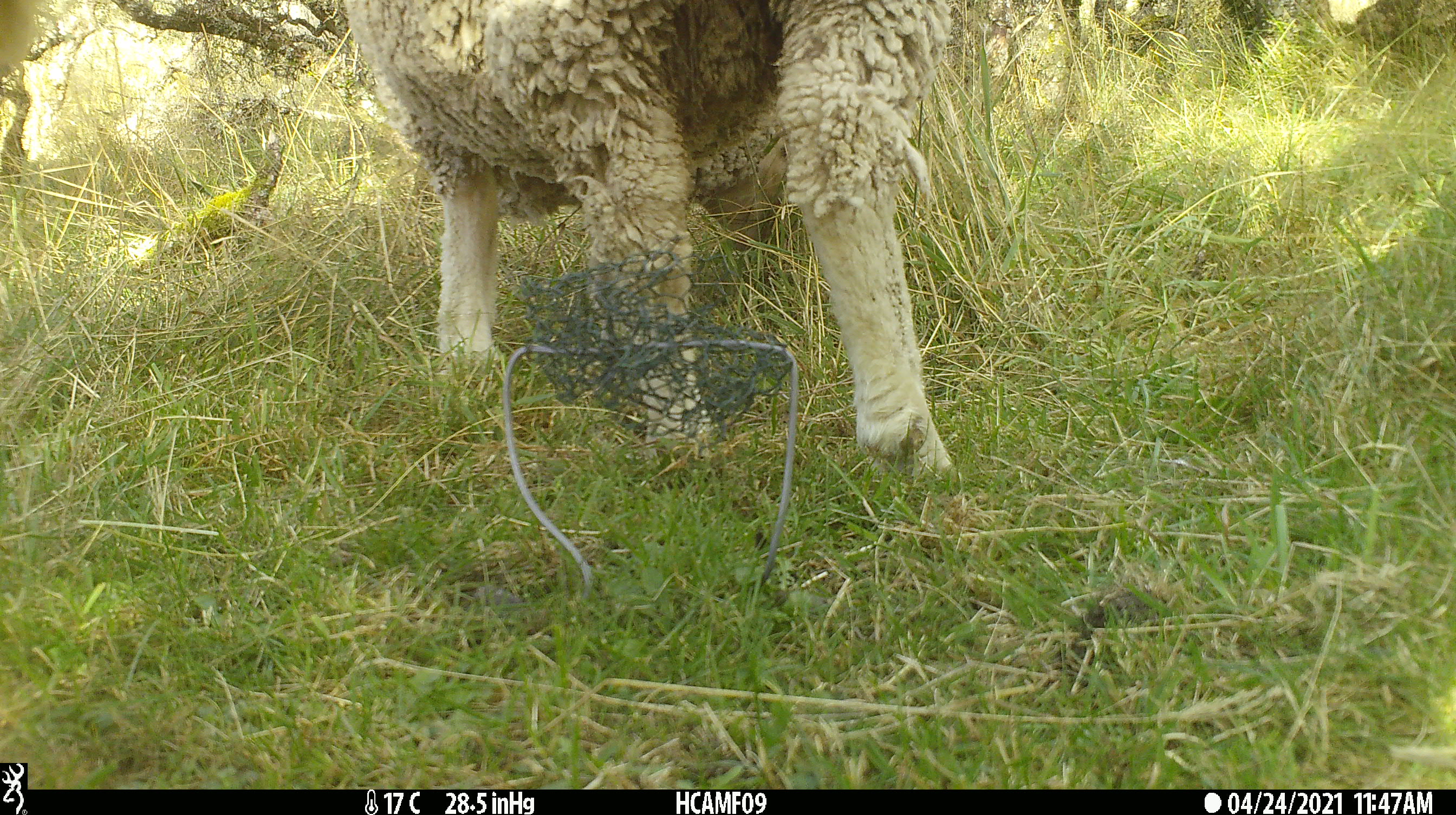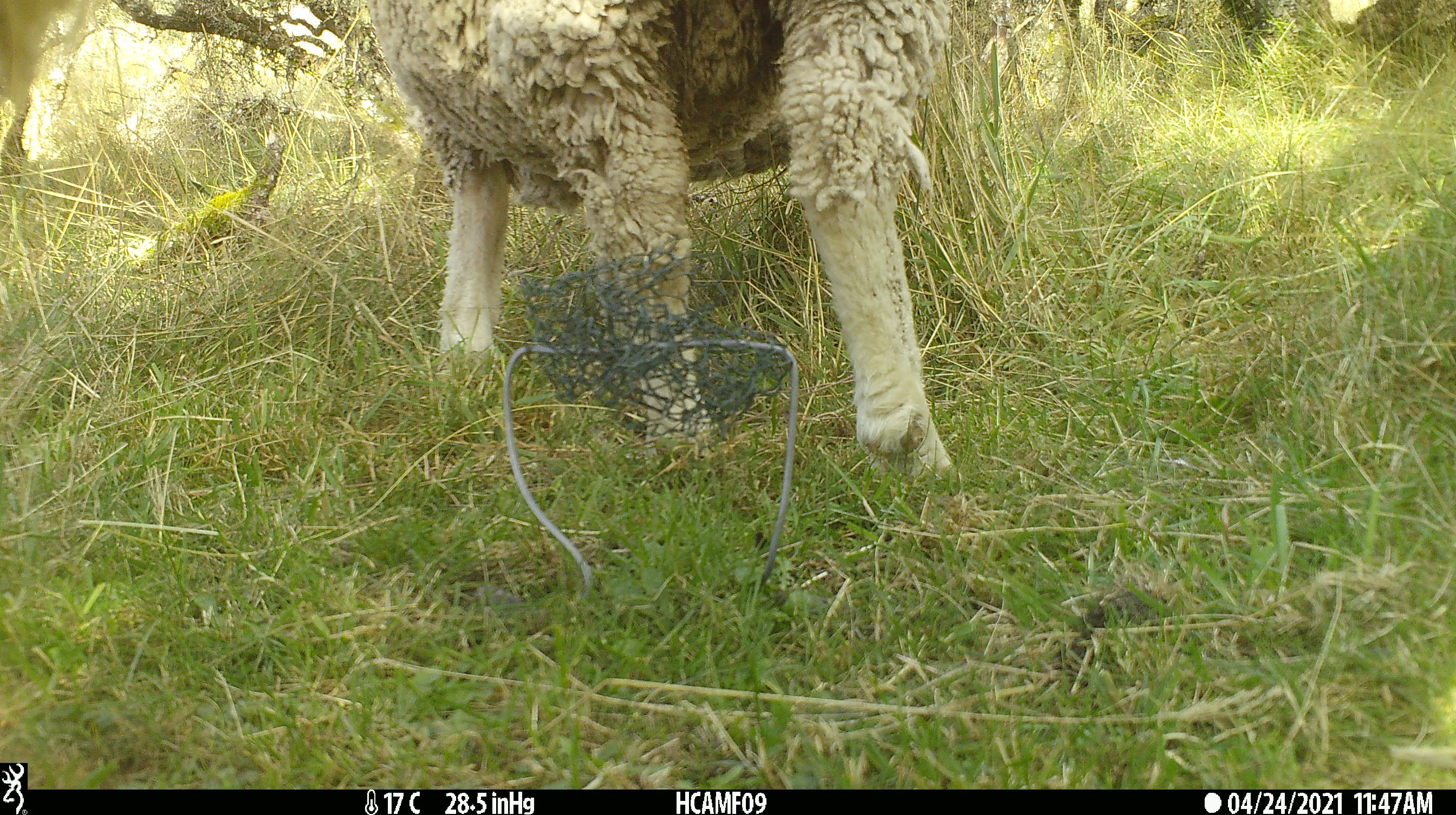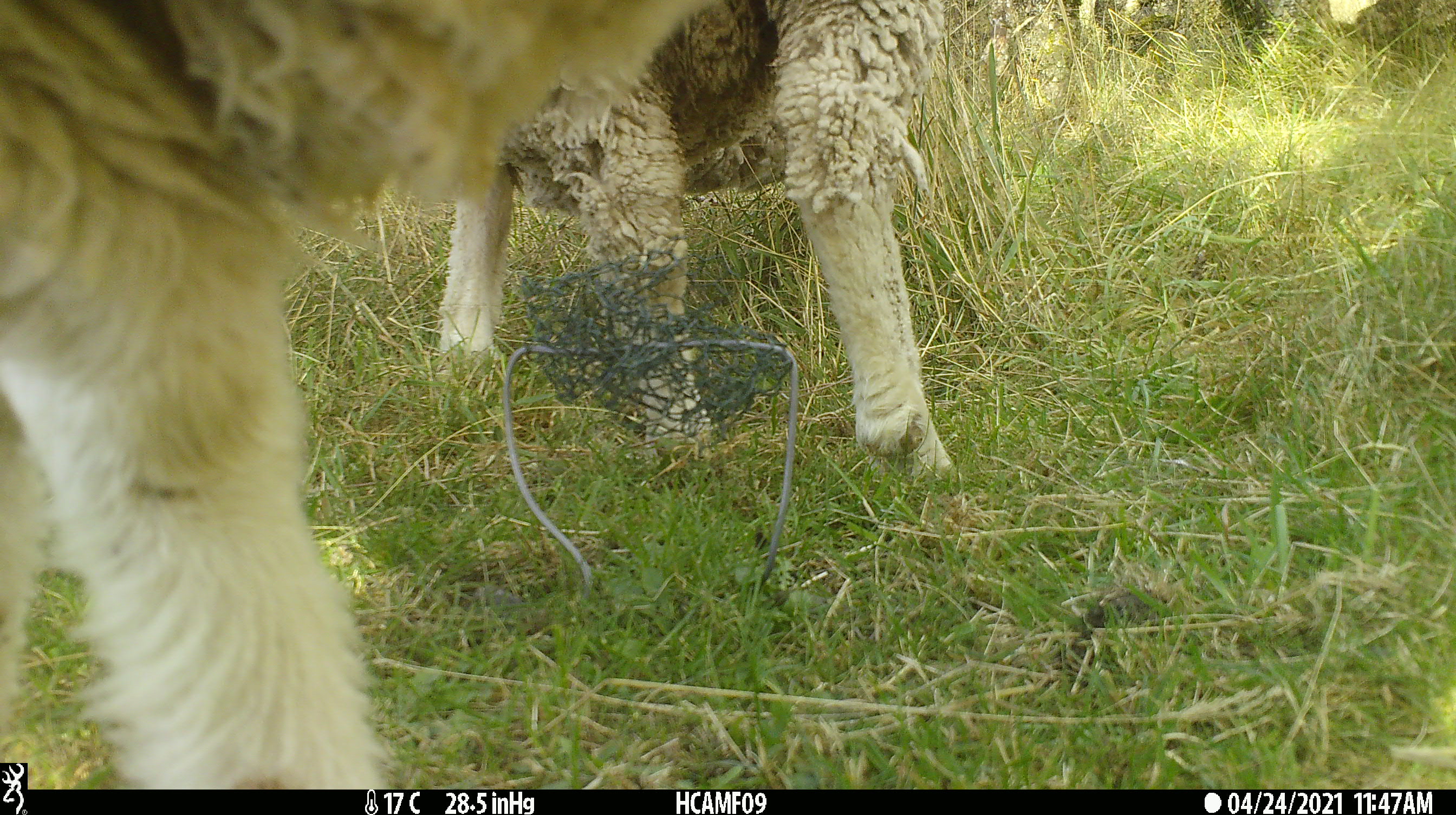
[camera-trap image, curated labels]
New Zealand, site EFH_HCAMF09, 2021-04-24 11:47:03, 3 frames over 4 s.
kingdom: Animalia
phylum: Chordata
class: Mammalia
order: Artiodactyla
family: Bovidae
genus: Ovis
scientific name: Ovis aries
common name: domestic sheep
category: sheep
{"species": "sheep (domestic sheep) (Ovis aries)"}